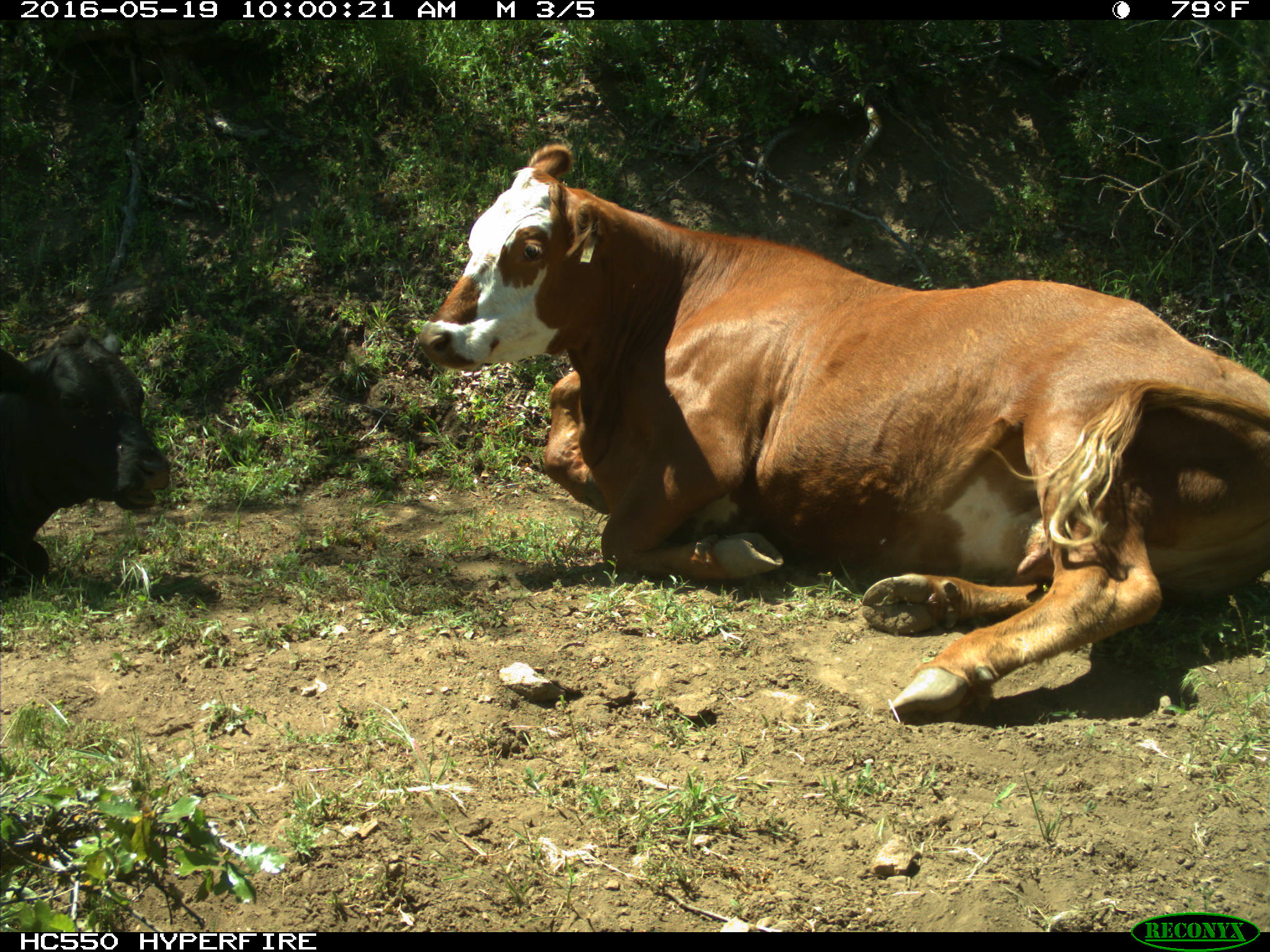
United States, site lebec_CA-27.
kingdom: Animalia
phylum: Chordata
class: Mammalia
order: Artiodactyla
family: Bovidae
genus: Bos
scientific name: Bos taurus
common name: domestic cow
Bos taurus (domestic cow).